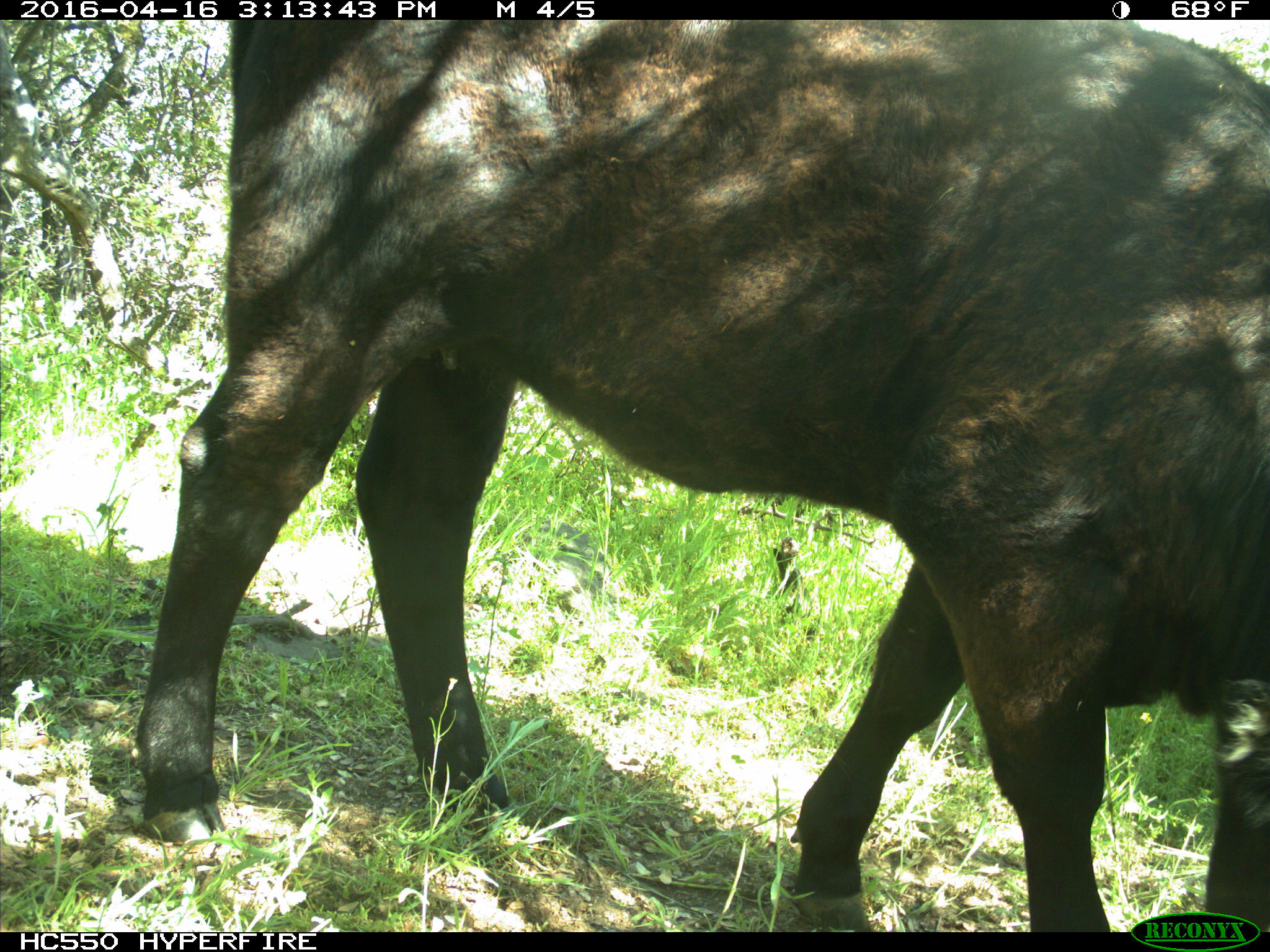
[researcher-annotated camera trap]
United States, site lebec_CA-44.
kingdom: Animalia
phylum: Chordata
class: Mammalia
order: Artiodactyla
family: Bovidae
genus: Bos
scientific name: Bos taurus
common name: domestic cow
Bos taurus (domestic cow).